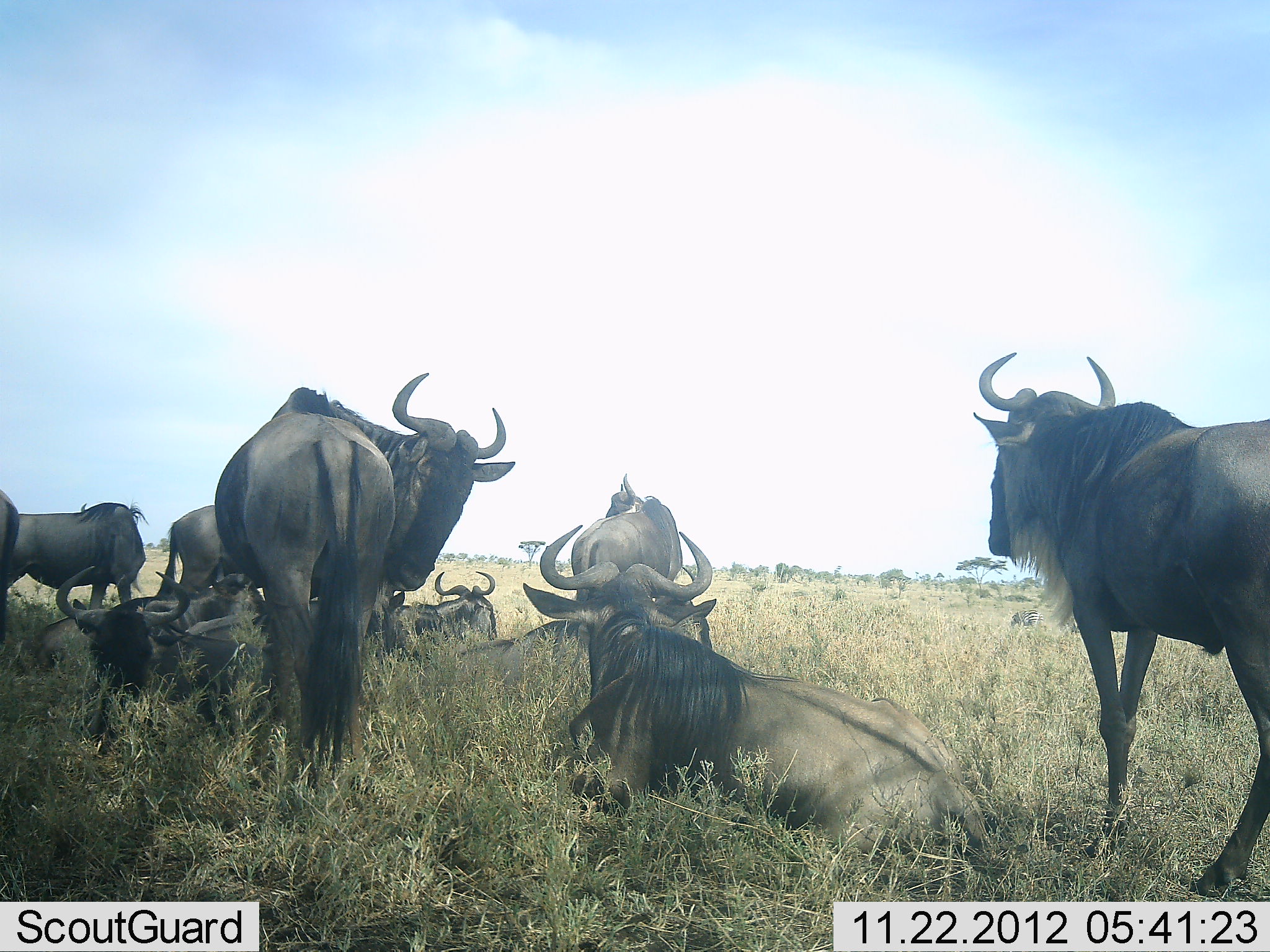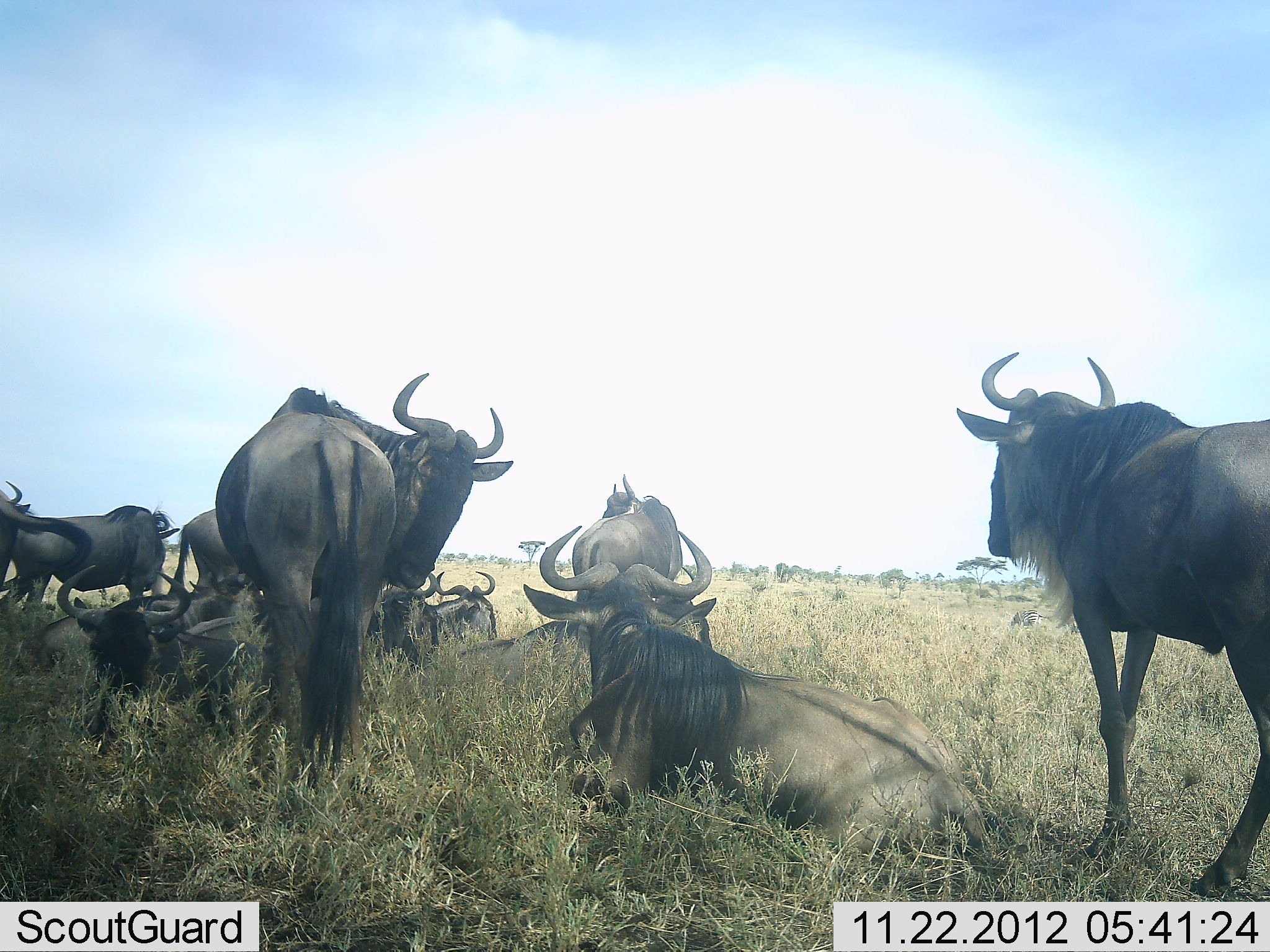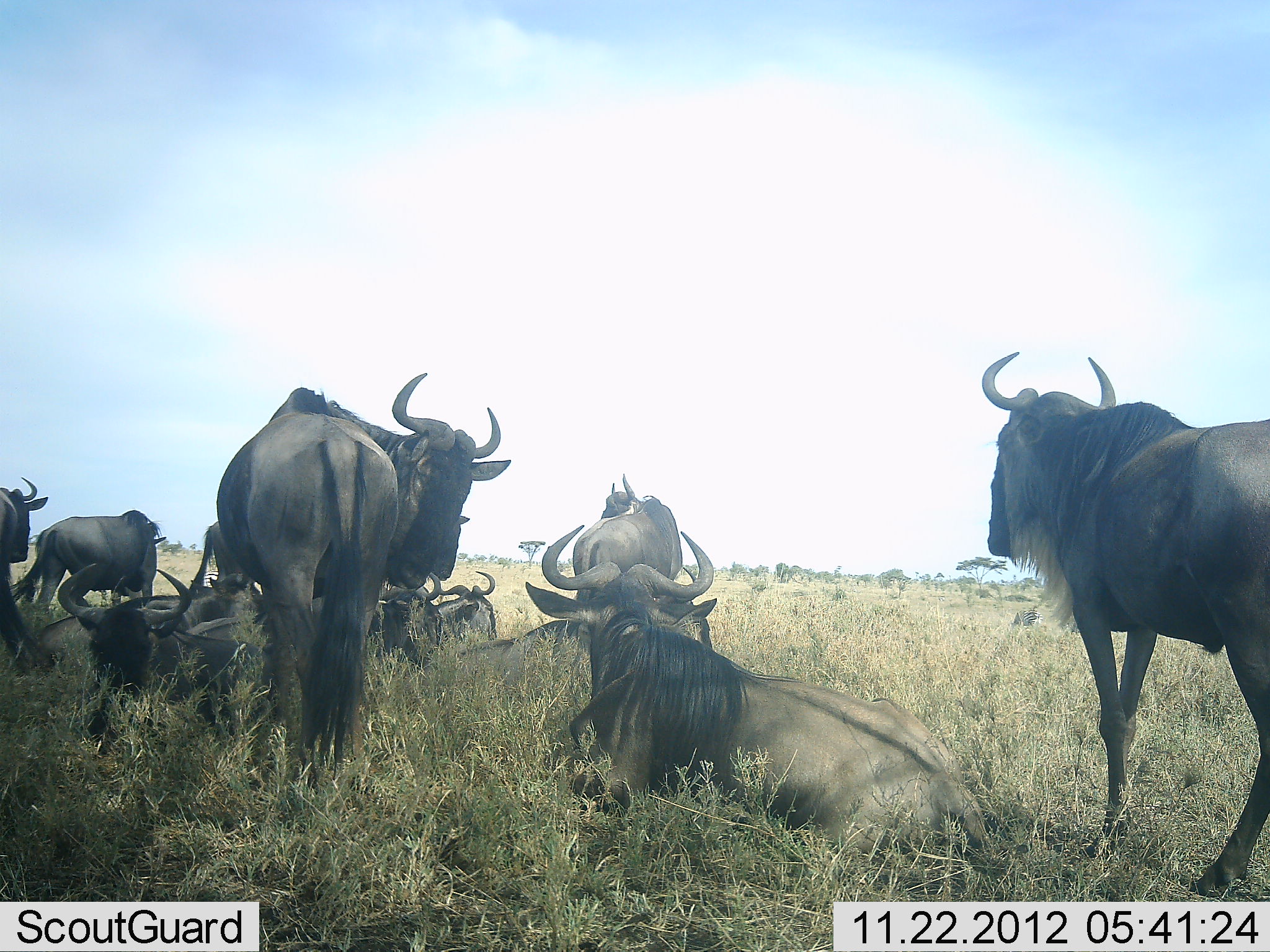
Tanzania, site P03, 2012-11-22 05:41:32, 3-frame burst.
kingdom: Animalia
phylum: Chordata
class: Mammalia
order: Artiodactyla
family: Bovidae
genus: Connochaetes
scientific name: Connochaetes taurinus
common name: blue wildebeest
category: wildebeest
Wildebeest (blue wildebeest) (Connochaetes taurinus), count 11-50. Behavior (volunteer vote fractions): standing 100%, resting 90%, moving 20%, interacting 10%. Young present (vote fraction): 10%. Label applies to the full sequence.